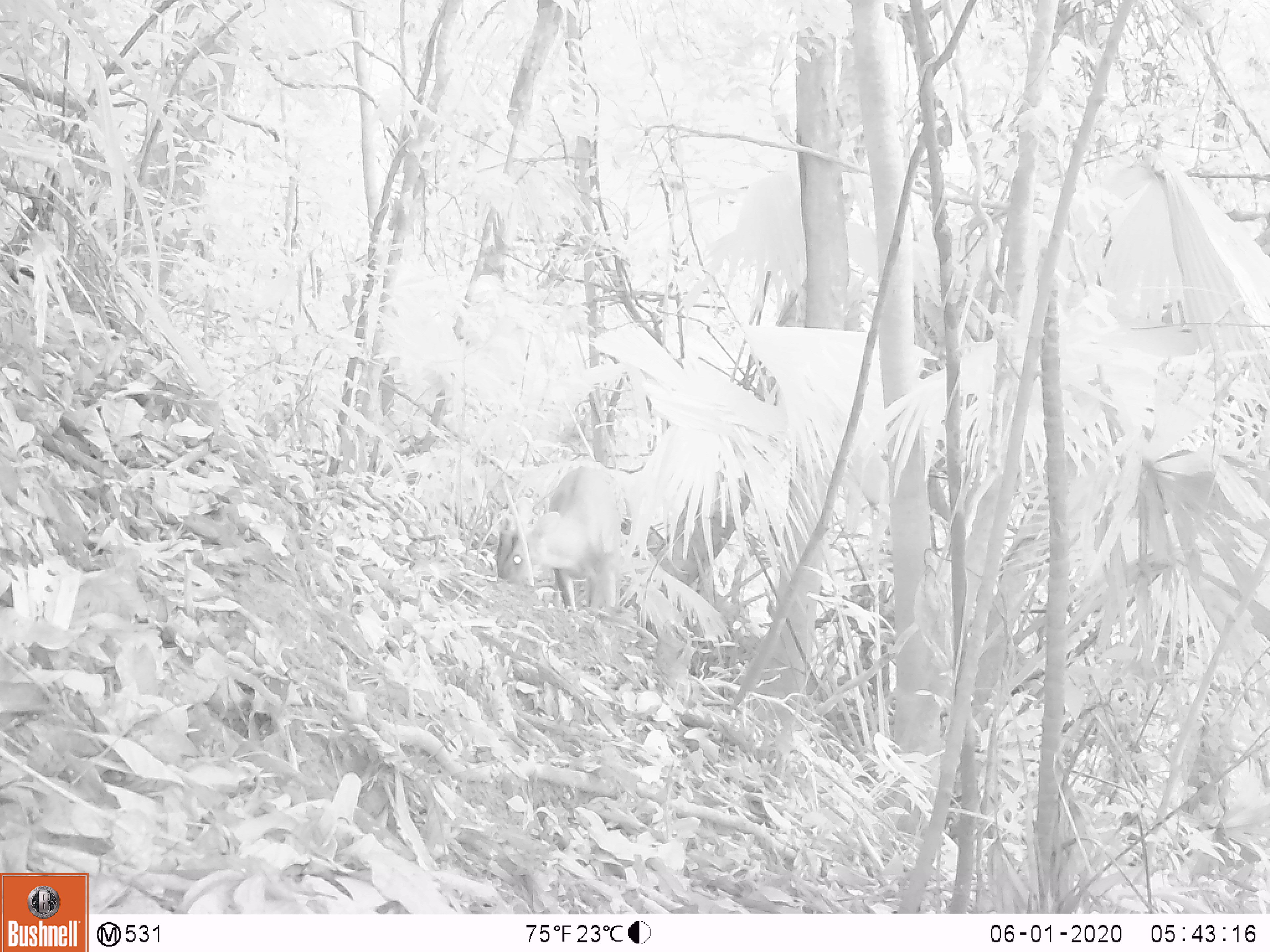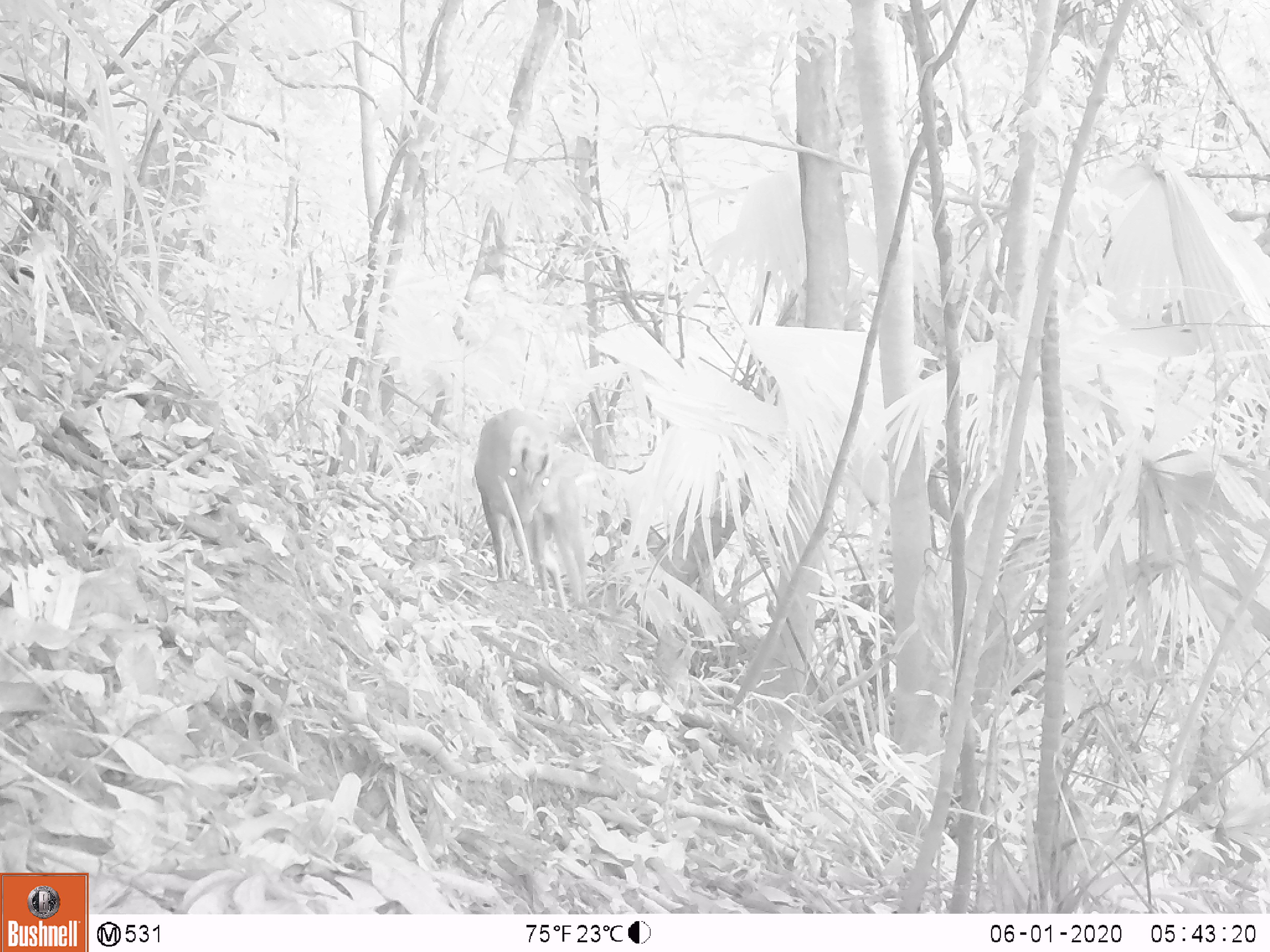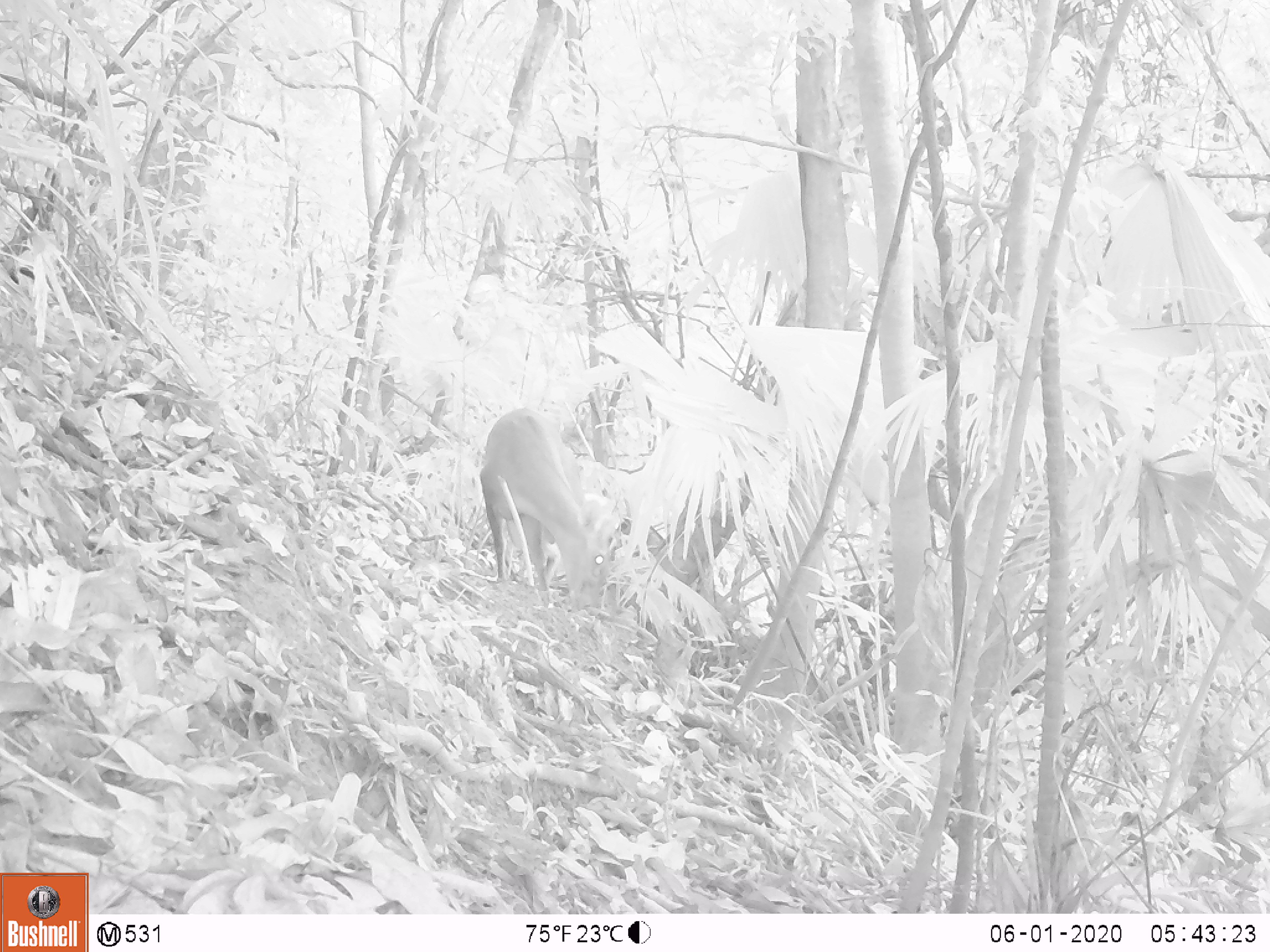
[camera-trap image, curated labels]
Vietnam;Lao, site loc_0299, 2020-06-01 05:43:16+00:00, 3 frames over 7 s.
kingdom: Animalia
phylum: Chordata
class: Mammalia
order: Artiodactyla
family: Cervidae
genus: Muntiacus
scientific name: Muntiacus rooseveltorum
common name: roosevelt's muntjac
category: roosevelts muntjac group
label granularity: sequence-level